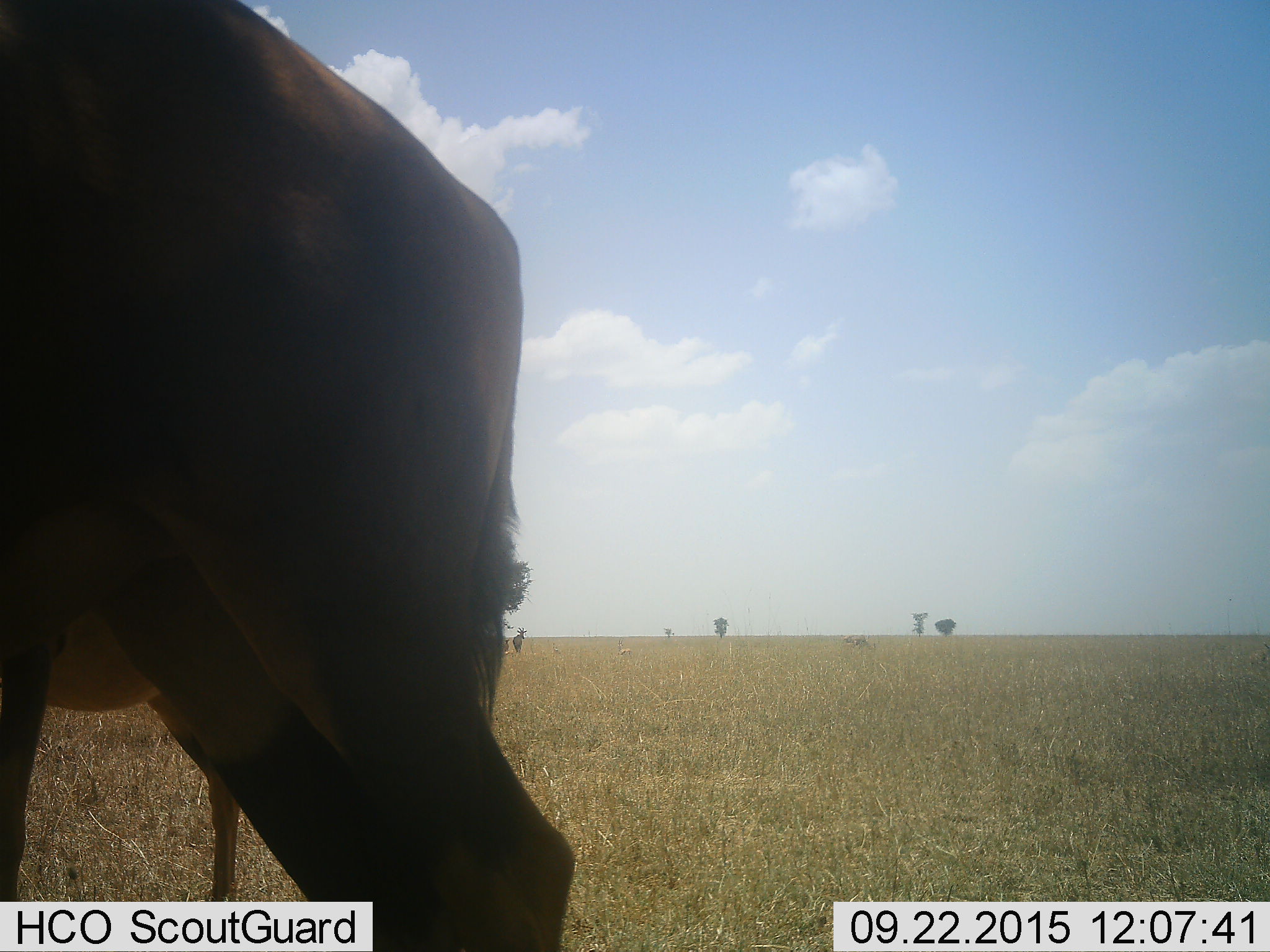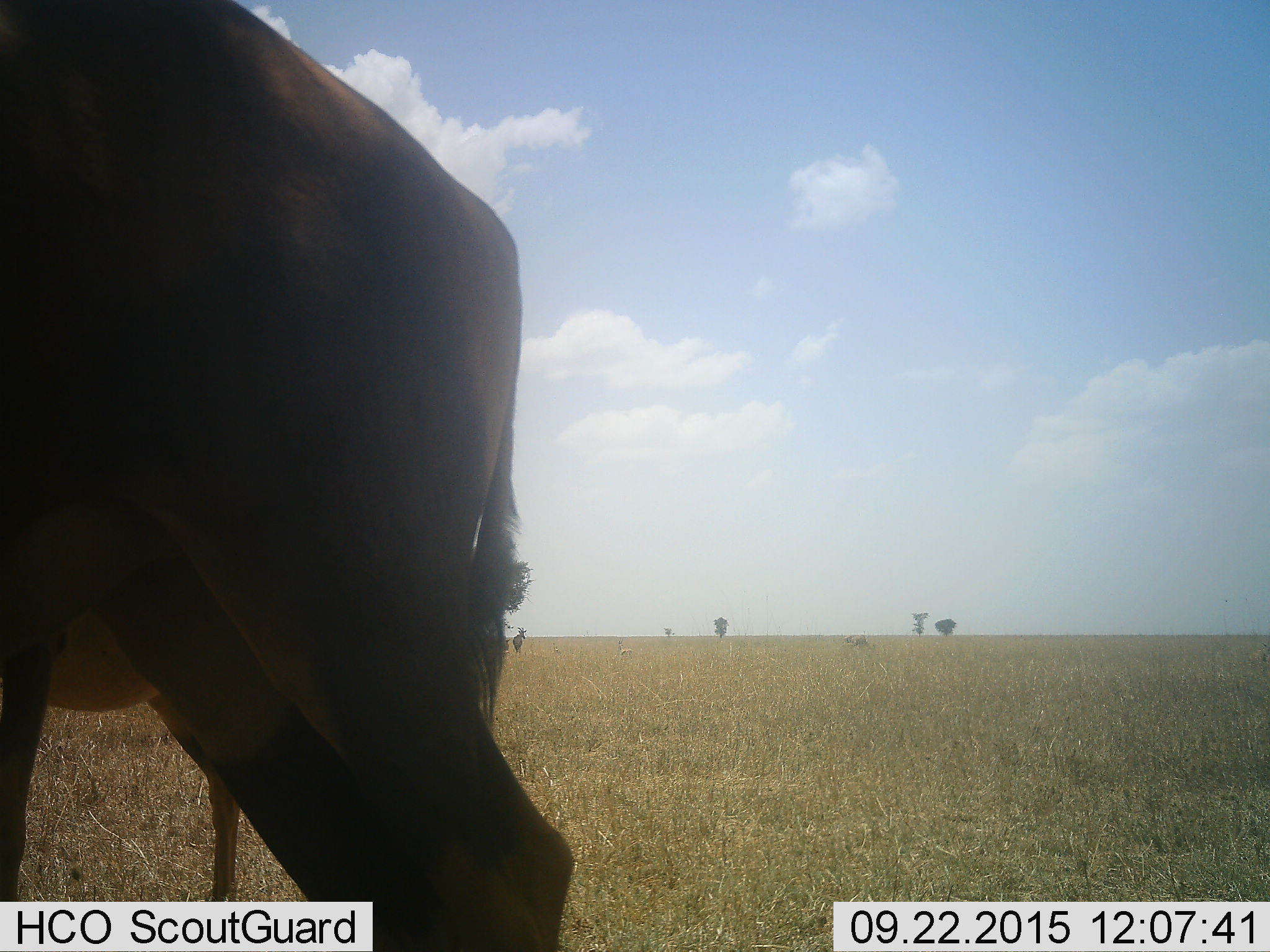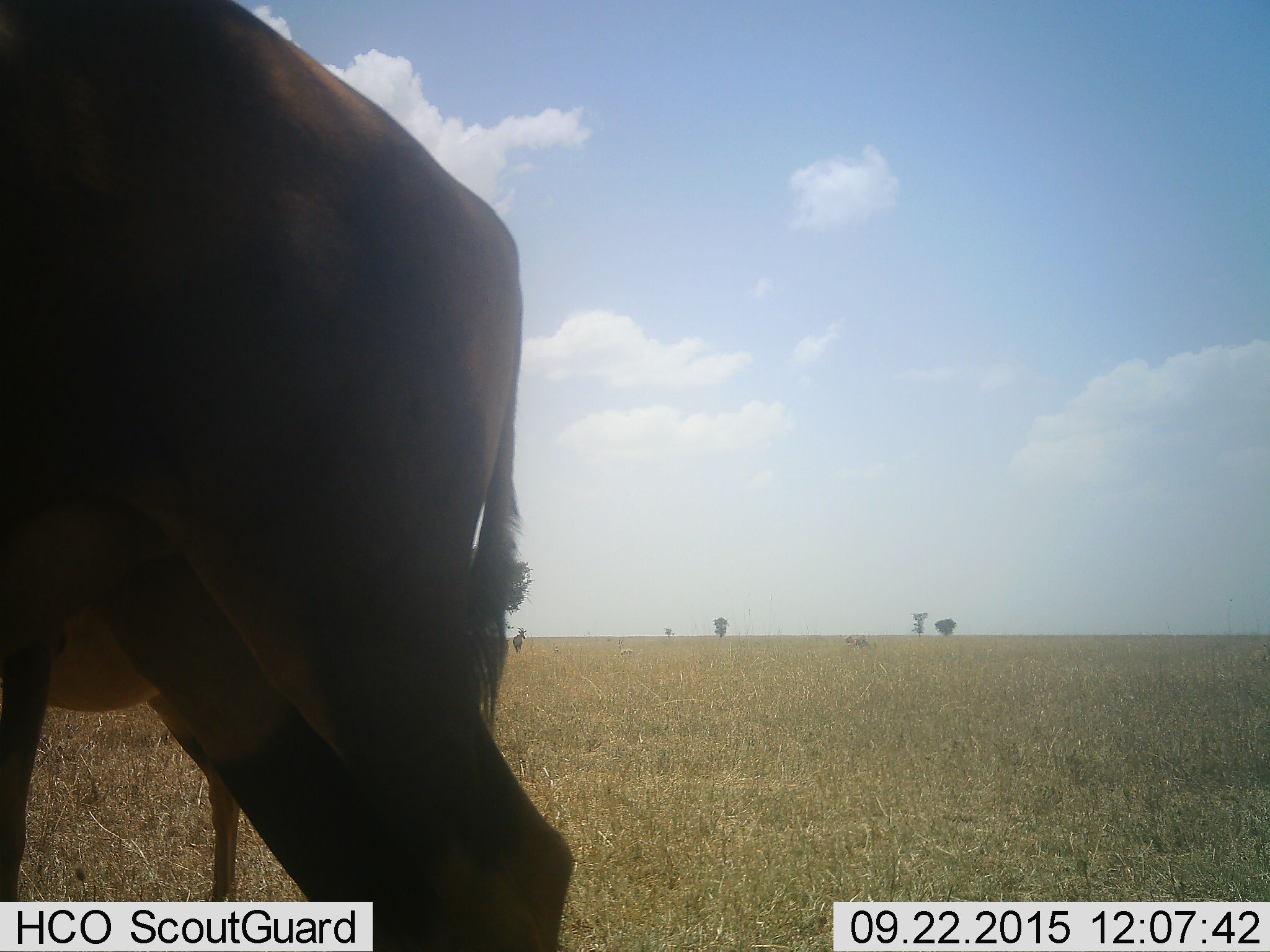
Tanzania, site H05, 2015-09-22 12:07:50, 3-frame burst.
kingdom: Animalia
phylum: Chordata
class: Mammalia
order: Artiodactyla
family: Bovidae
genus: Alcelaphus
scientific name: Alcelaphus buselaphus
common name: hartebeest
Hartebeest (Alcelaphus buselaphus), count 2. Behavior (volunteer vote fractions): standing 100%, resting 0%, moving 0%, interacting 0%. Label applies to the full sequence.